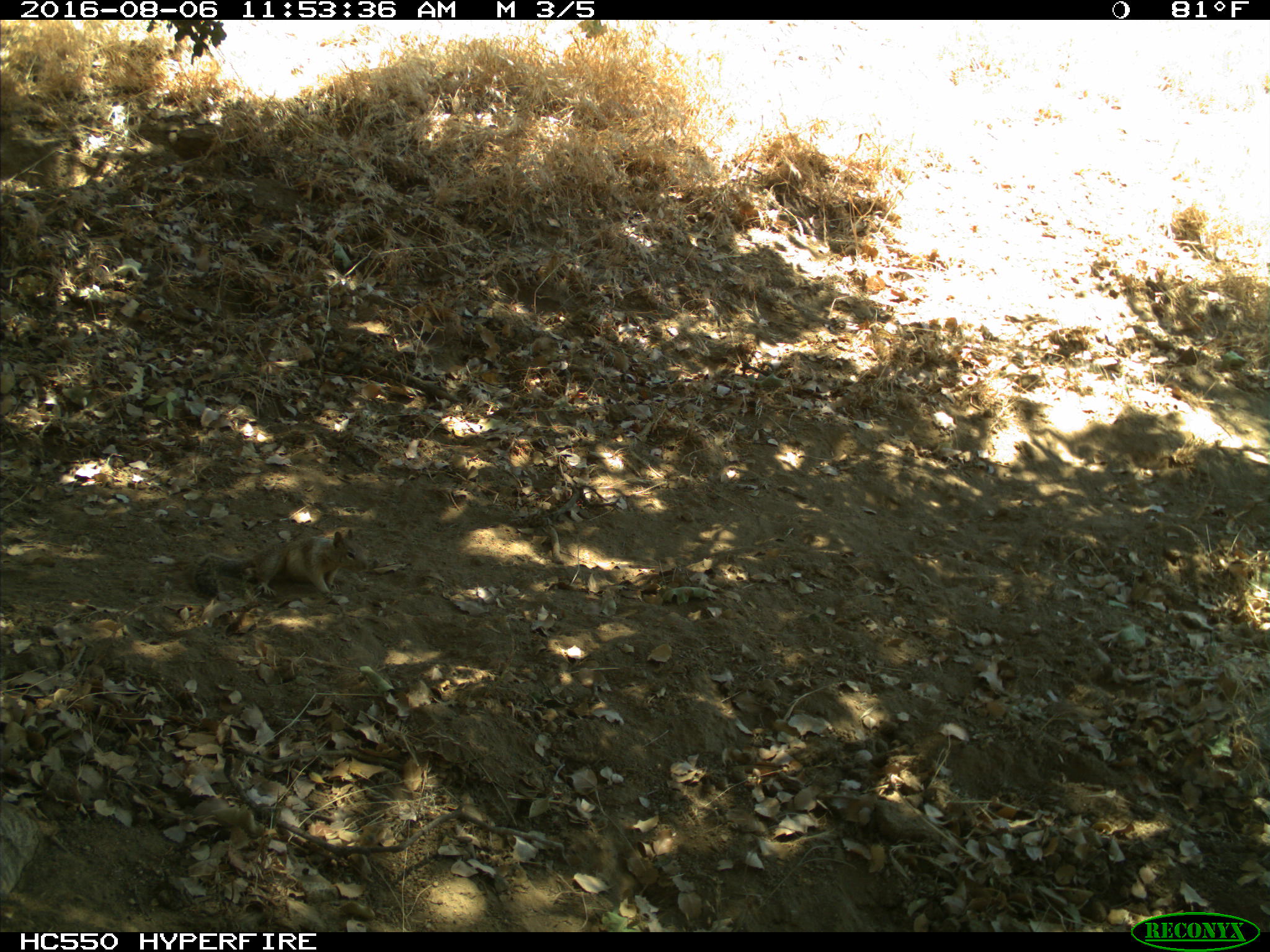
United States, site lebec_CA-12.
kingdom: Animalia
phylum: Chordata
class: Mammalia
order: Rodentia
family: Sciuridae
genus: Otospermophilus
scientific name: Otospermophilus beecheyi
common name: california ground squirrel